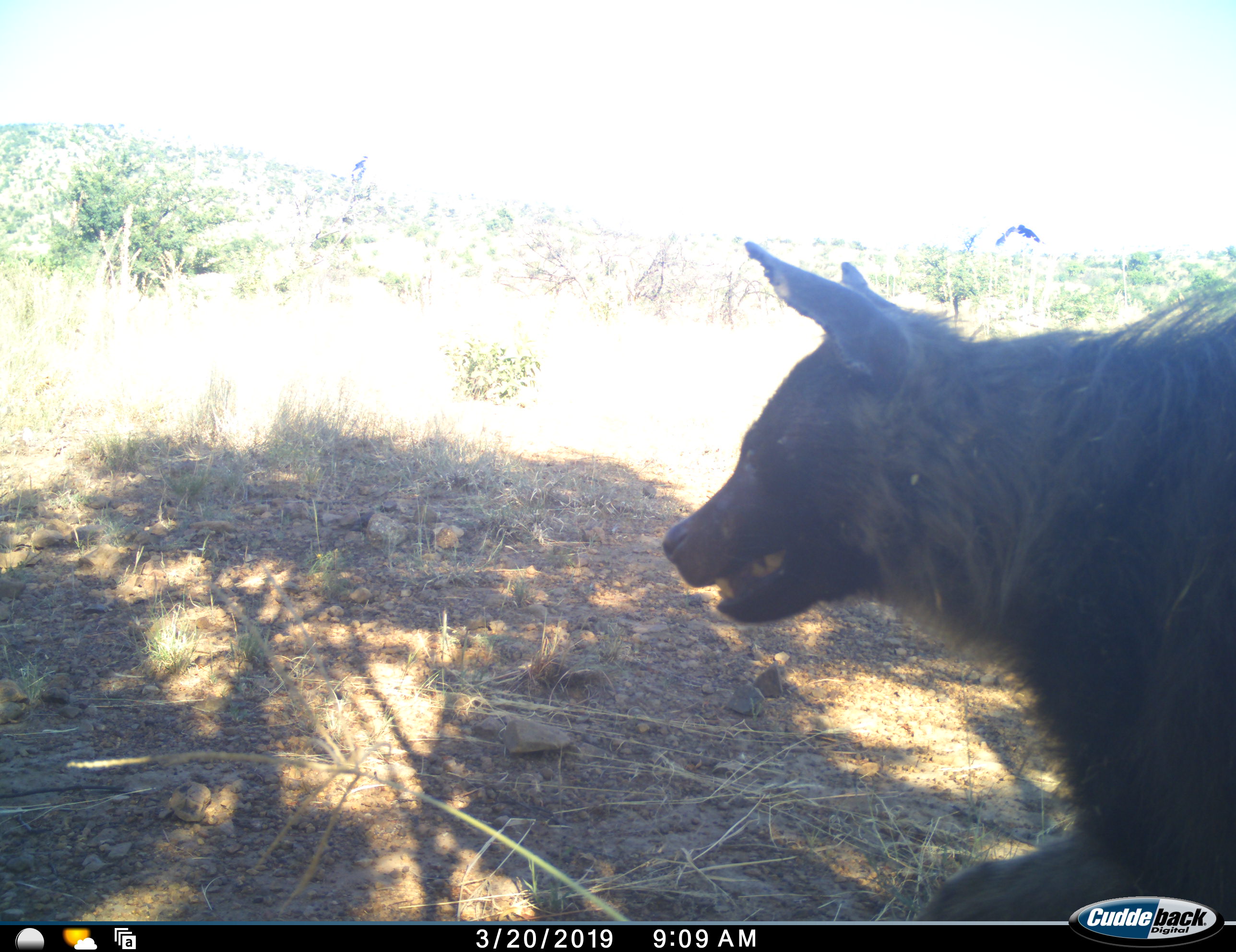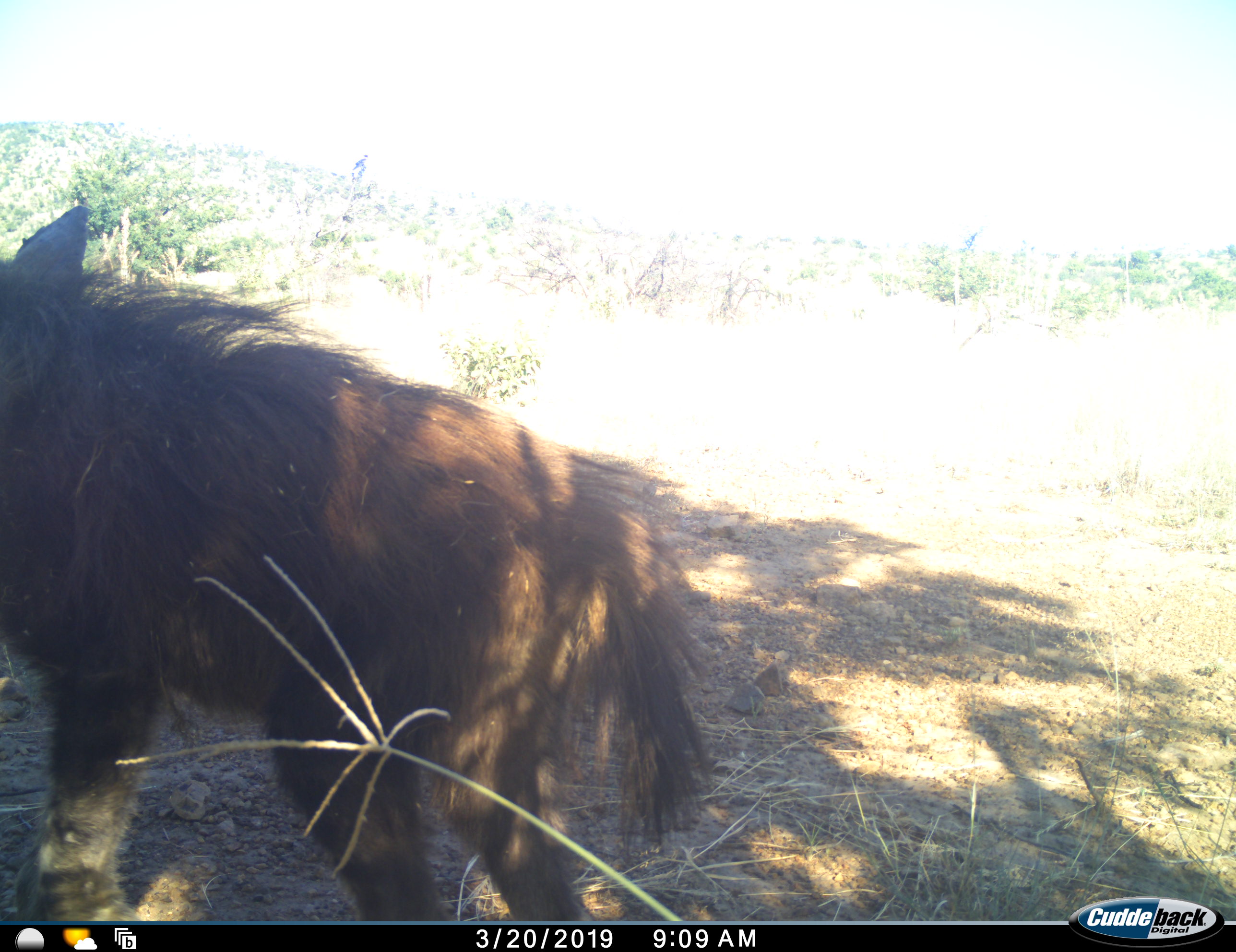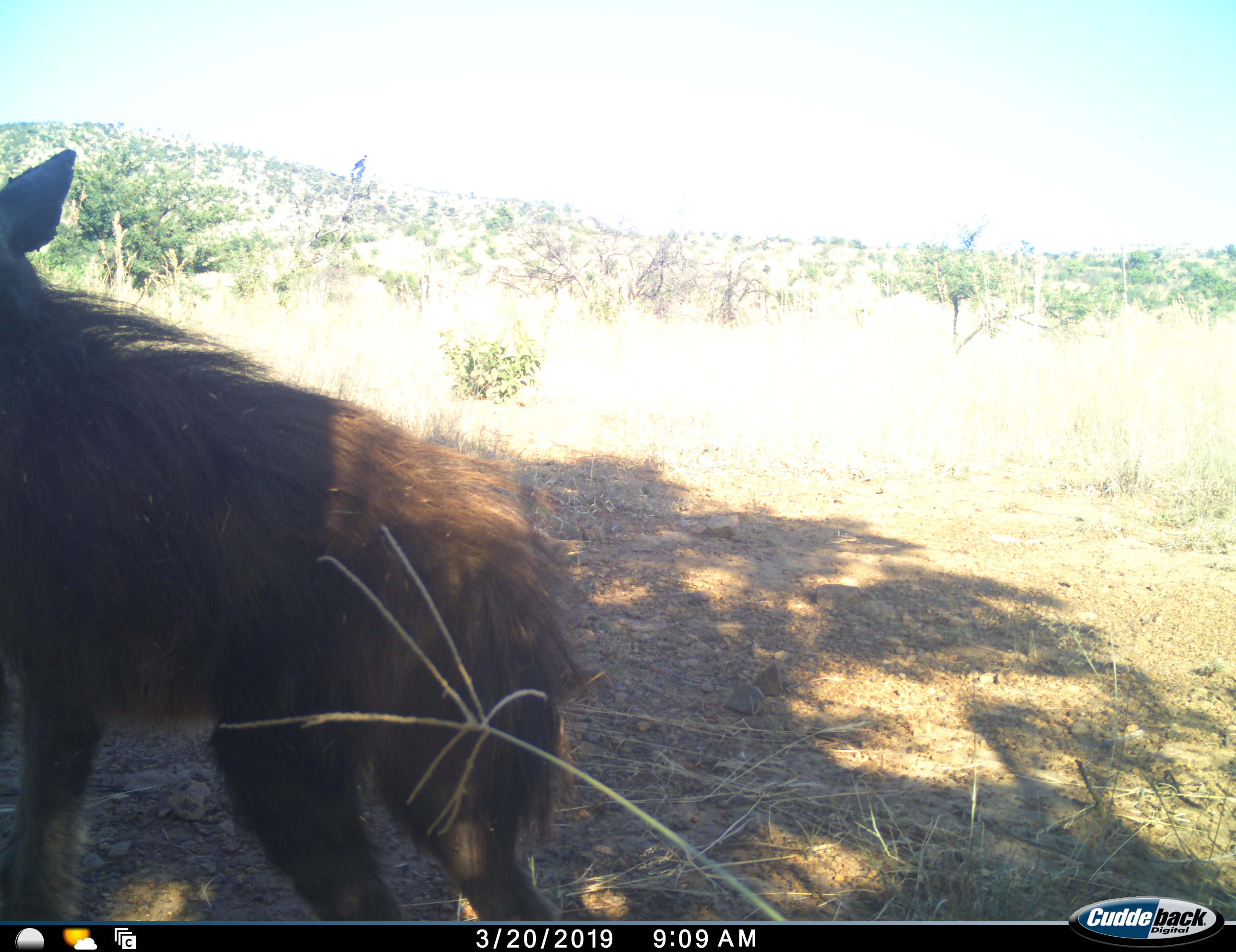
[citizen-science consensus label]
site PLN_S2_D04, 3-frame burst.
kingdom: Animalia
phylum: Chordata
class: Mammalia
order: Carnivora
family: Hyaenidae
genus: Parahyaena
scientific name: Parahyaena brunnea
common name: brown hyena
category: hyenabrown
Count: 1.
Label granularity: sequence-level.